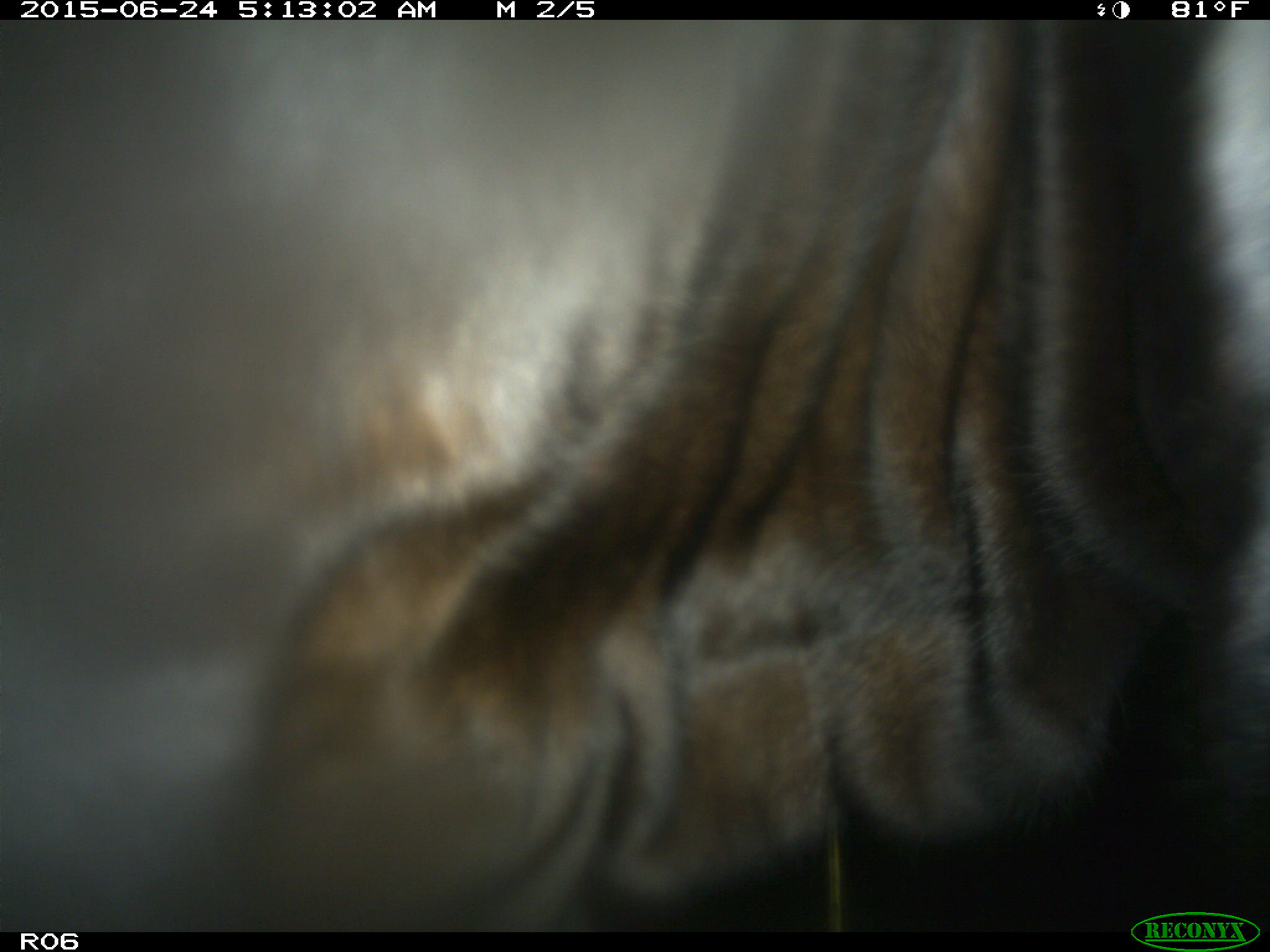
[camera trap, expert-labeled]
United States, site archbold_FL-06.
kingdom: Animalia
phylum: Chordata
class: Mammalia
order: Artiodactyla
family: Bovidae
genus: Bos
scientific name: Bos taurus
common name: domestic cow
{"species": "Bos taurus (domestic cow)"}